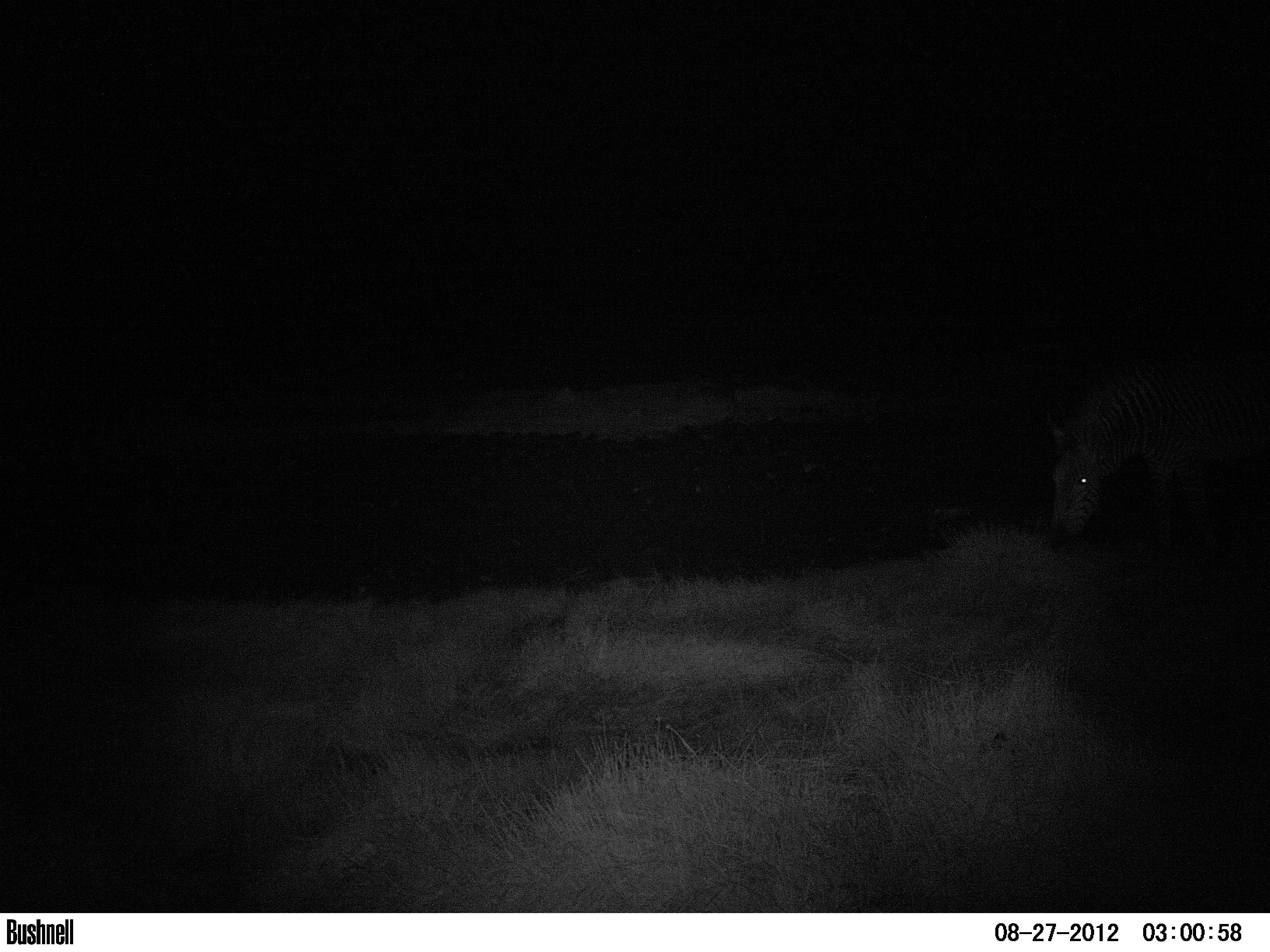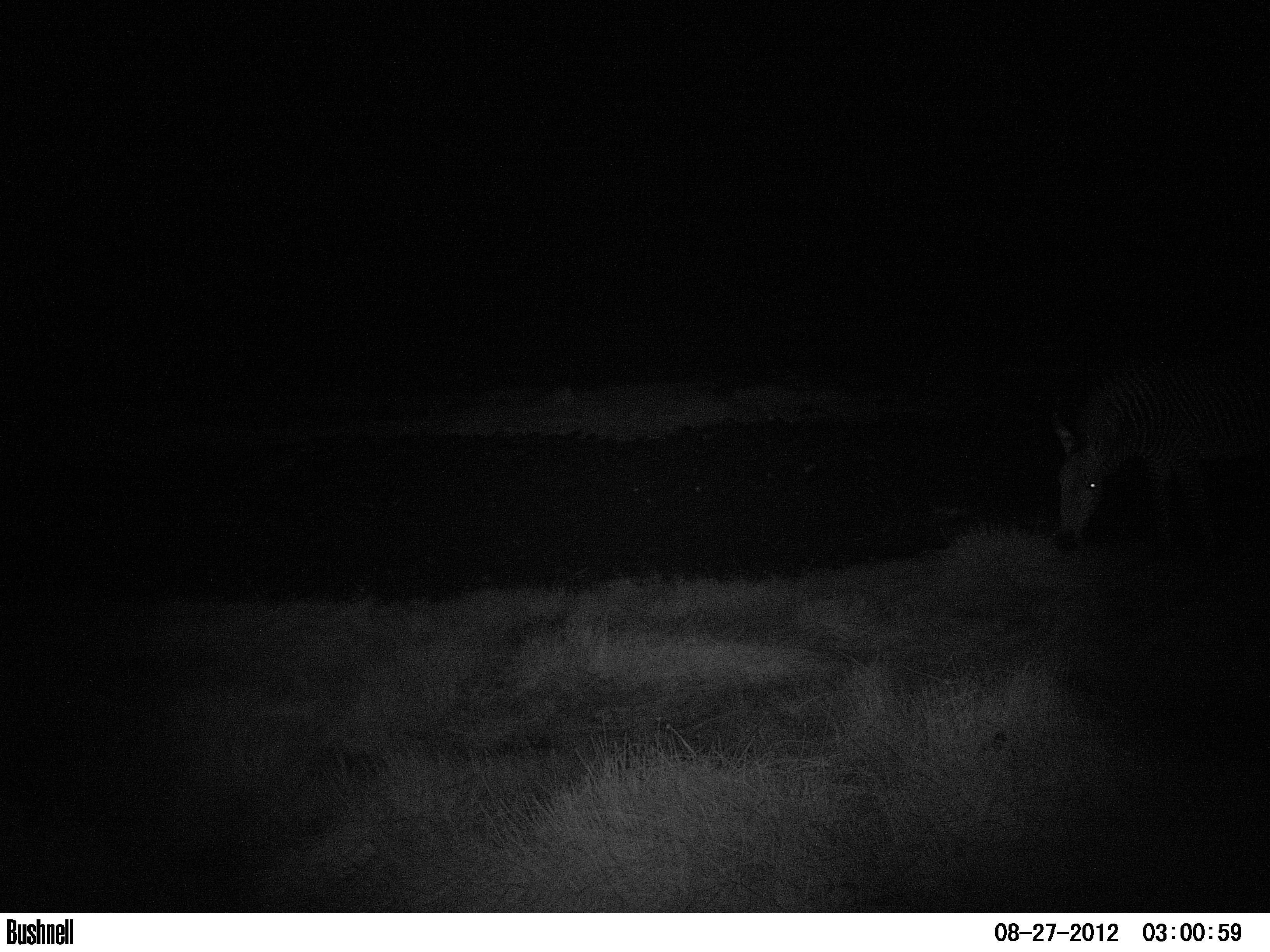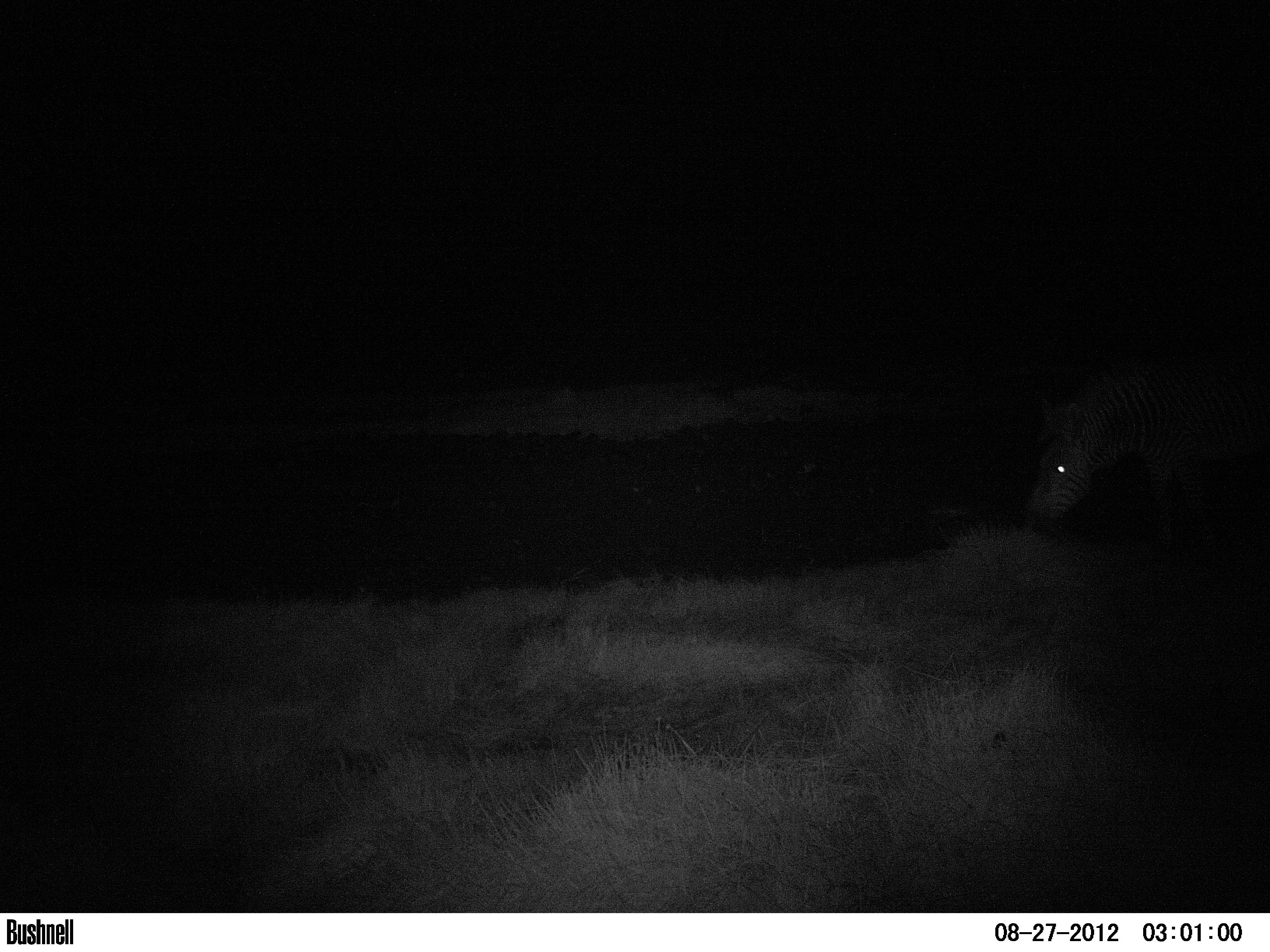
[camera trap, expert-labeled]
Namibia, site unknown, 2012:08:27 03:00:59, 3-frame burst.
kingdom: Animalia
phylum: Chordata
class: Mammalia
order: Perissodactyla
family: Equidae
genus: Equus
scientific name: Equus zebra hartmannae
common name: hartmann's mountain zebra